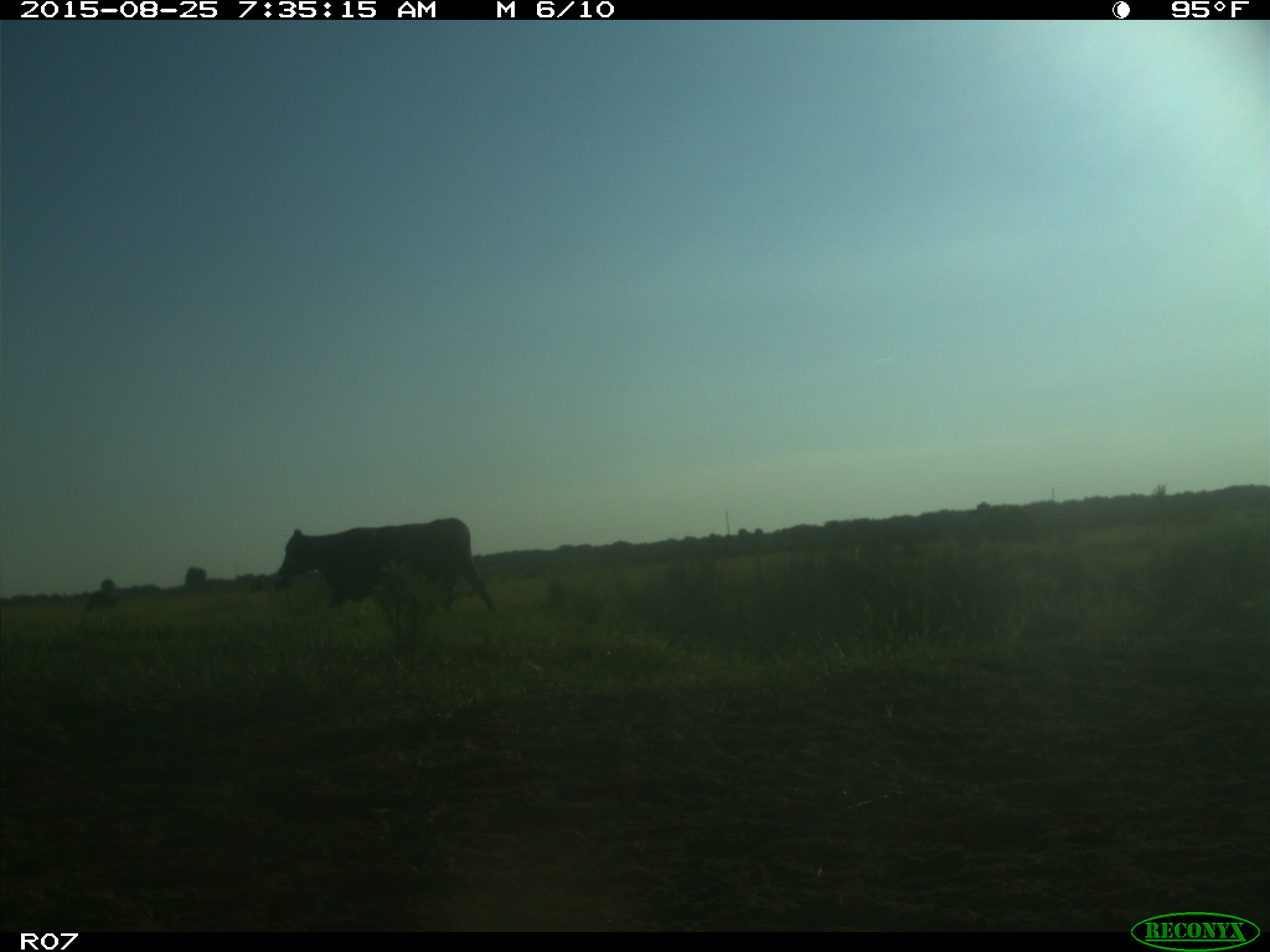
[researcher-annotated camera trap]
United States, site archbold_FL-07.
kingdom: Animalia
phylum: Chordata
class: Mammalia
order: Artiodactyla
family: Bovidae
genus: Bos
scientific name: Bos taurus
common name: domestic cow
Bos taurus (domestic cow).